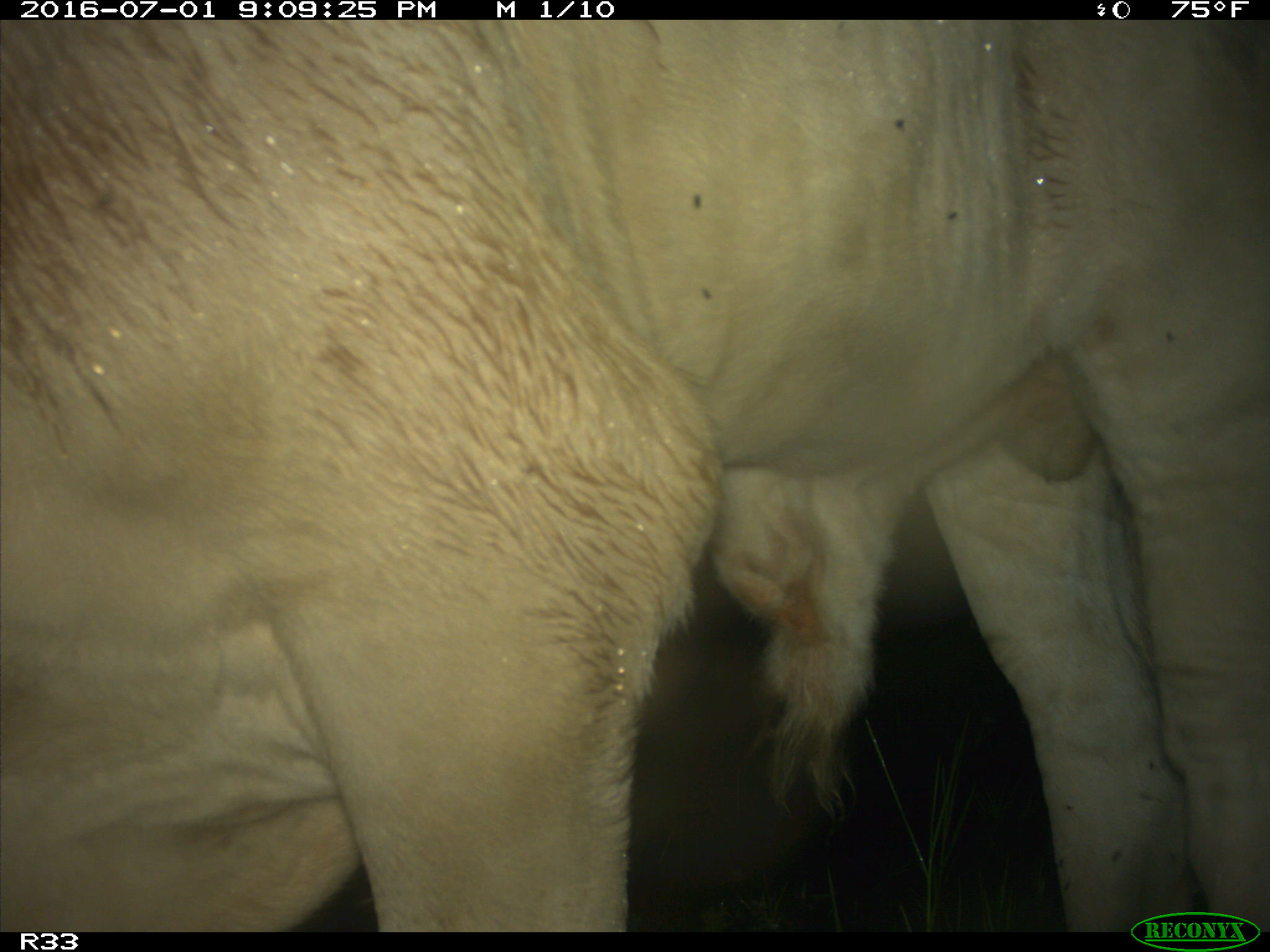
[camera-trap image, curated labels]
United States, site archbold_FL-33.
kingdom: Animalia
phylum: Chordata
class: Mammalia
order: Artiodactyla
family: Bovidae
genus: Bos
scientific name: Bos taurus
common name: domestic cow